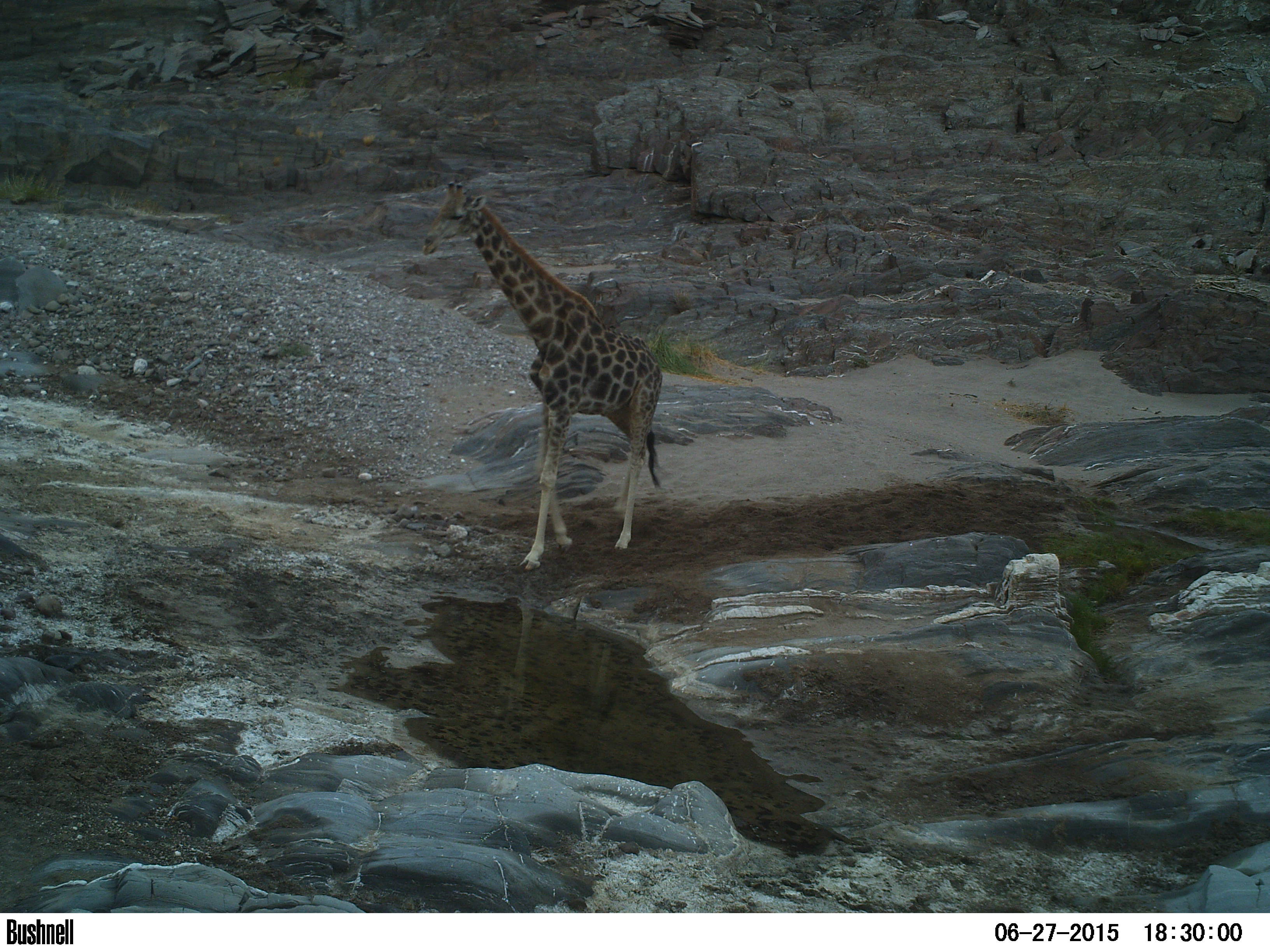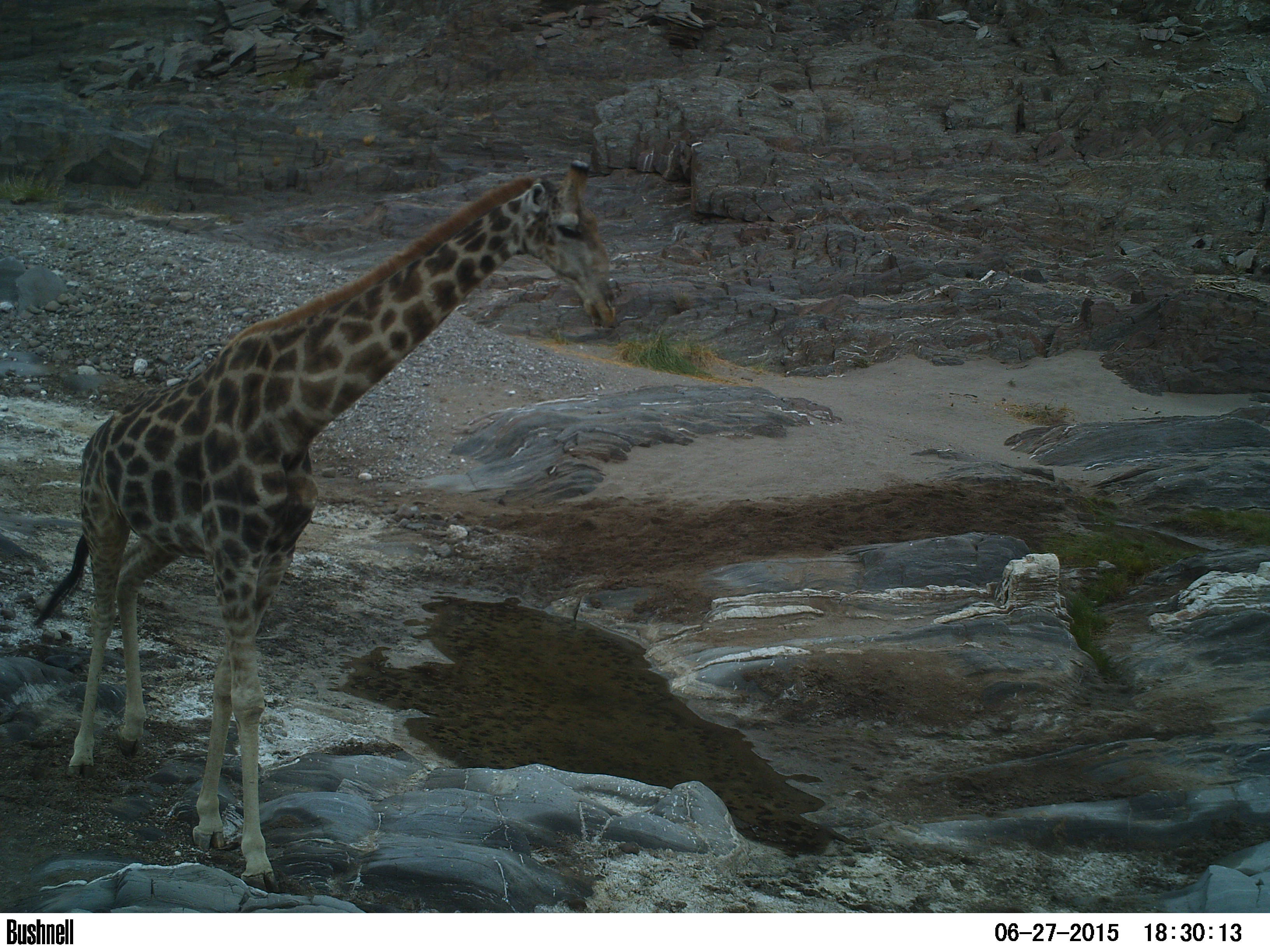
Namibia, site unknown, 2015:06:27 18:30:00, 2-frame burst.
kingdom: Animalia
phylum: Chordata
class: Mammalia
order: Artiodactyla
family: Giraffidae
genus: Giraffa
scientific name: Giraffa camelopardalis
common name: giraffe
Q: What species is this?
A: Giraffa camelopardalis (giraffe).